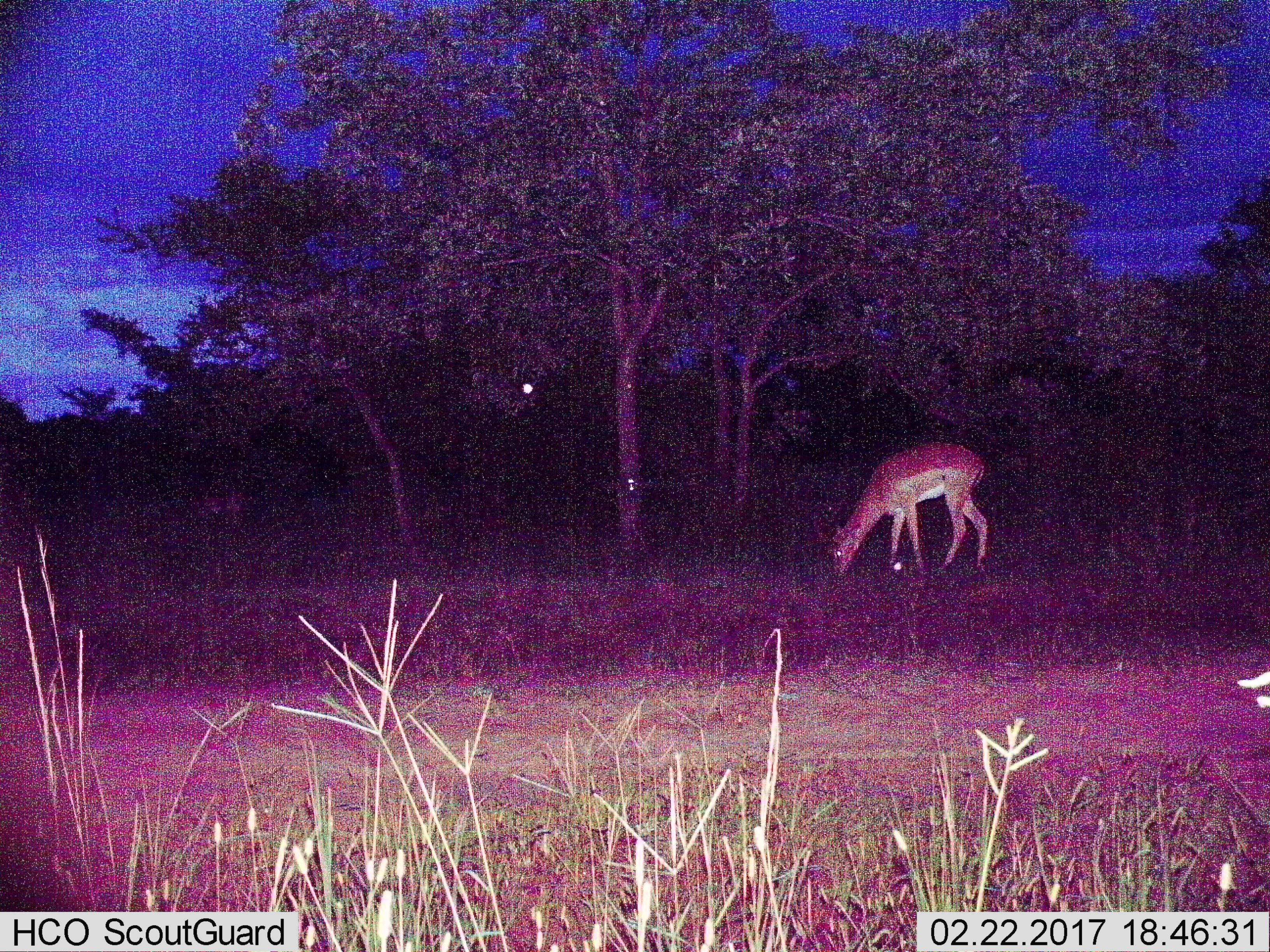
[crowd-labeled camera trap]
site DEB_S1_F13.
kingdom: Animalia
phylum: Chordata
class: Mammalia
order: Artiodactyla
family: Bovidae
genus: Aepyceros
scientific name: Aepyceros melampus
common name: impala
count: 1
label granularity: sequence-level